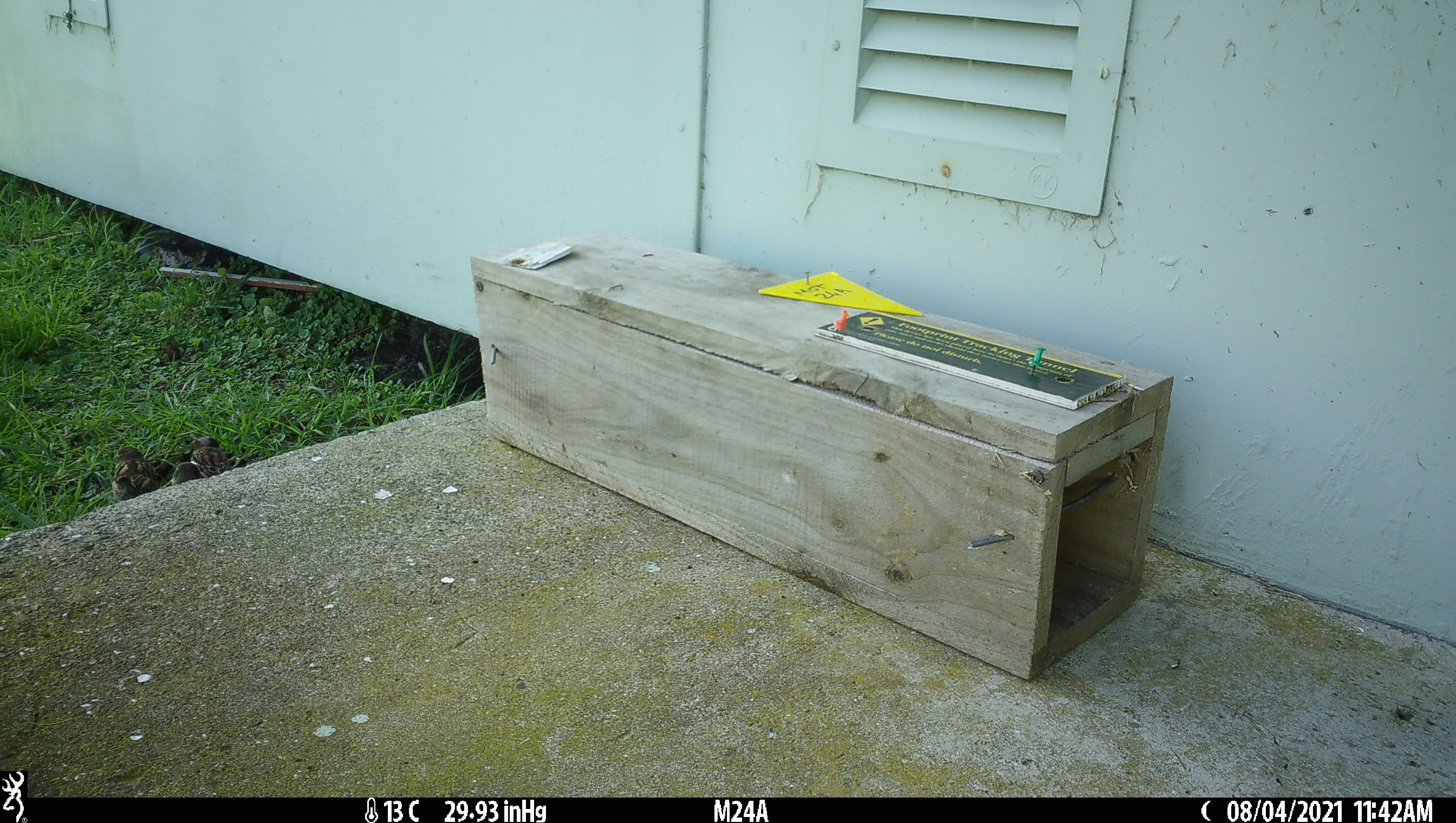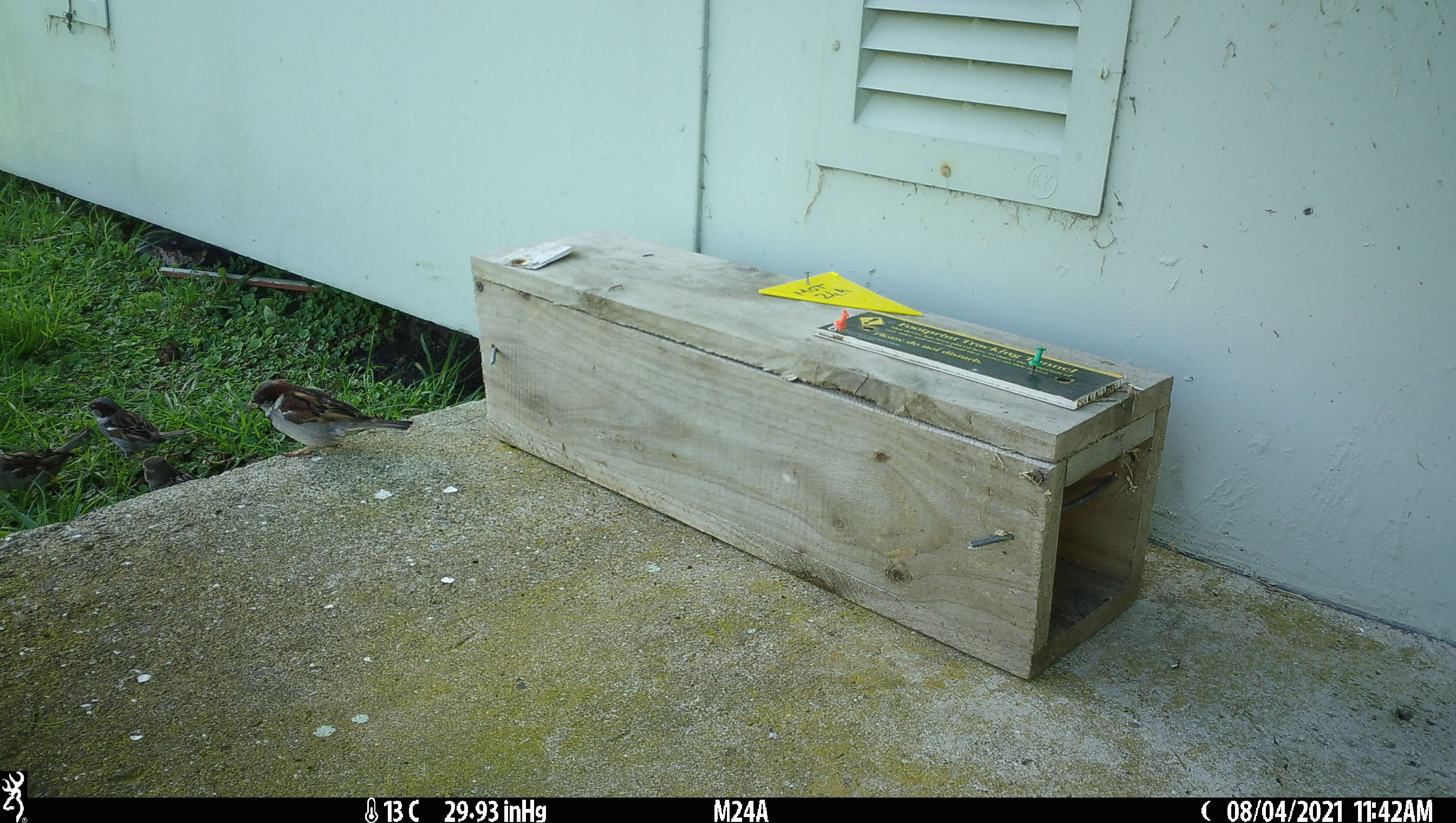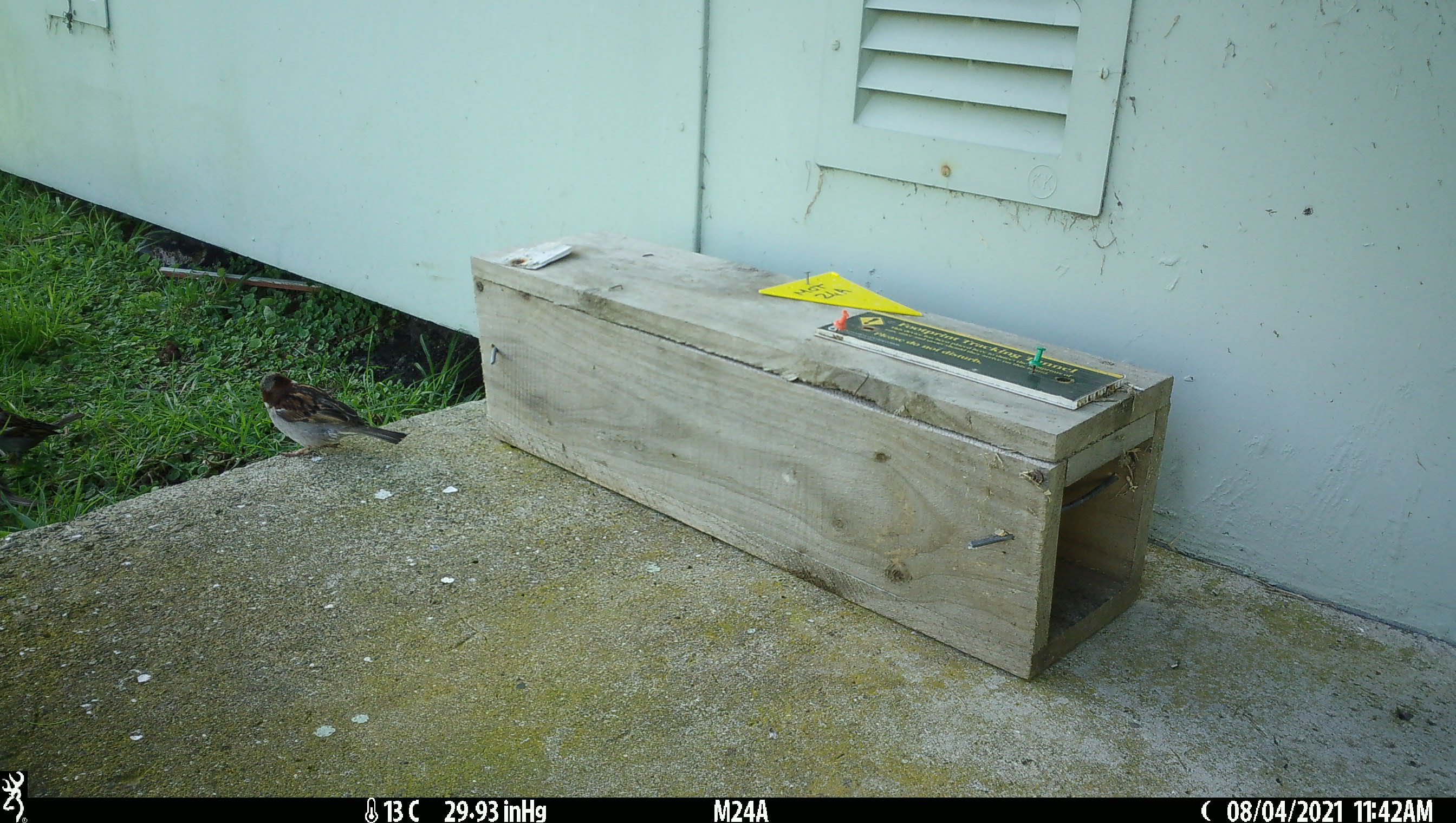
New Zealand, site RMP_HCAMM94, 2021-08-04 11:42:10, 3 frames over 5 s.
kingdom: Animalia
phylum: Chordata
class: Aves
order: Passeriformes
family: Passeridae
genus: Passer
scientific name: Passer domesticus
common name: house sparrow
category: sparrow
Sparrow (house sparrow) (Passer domesticus).